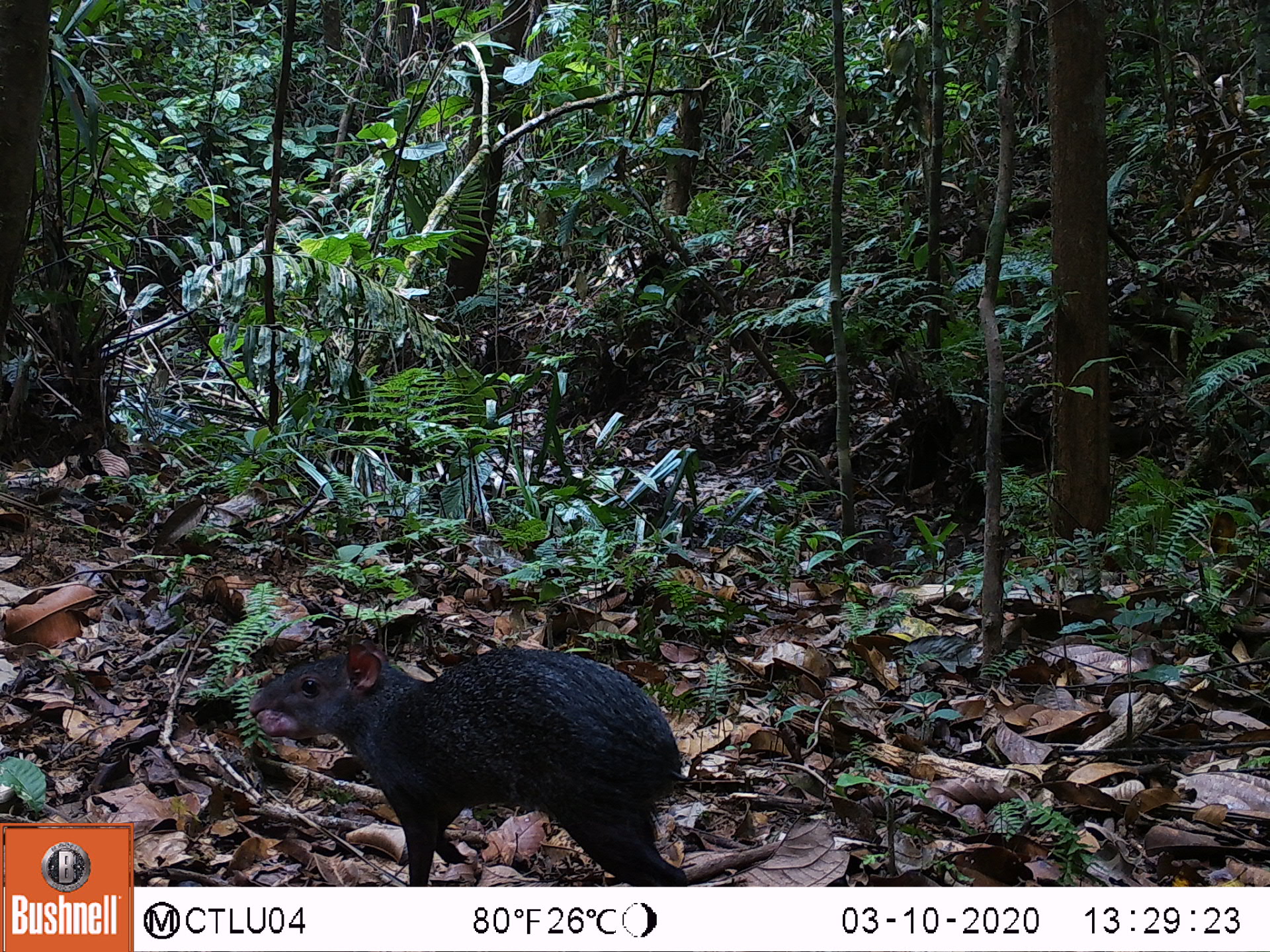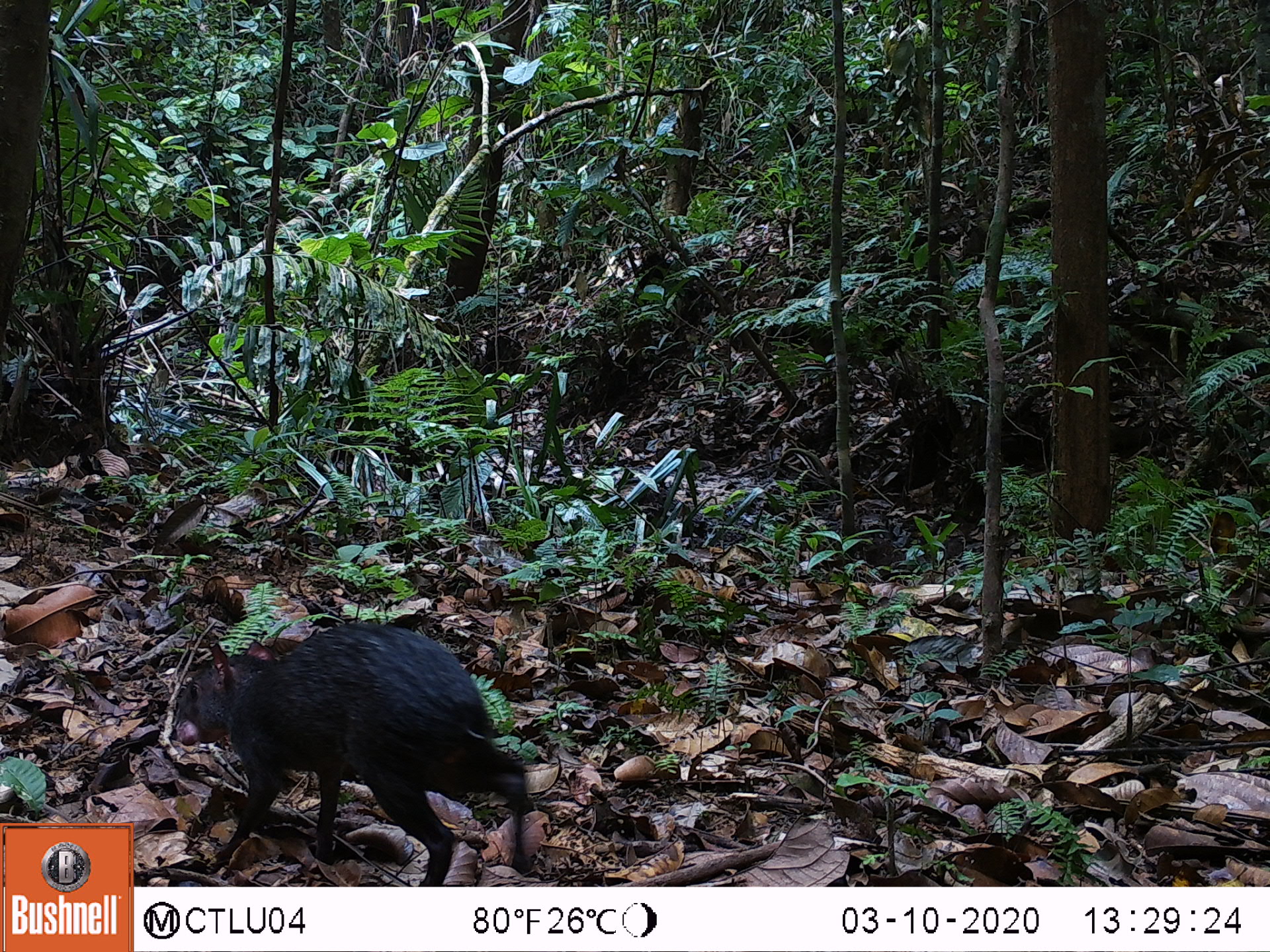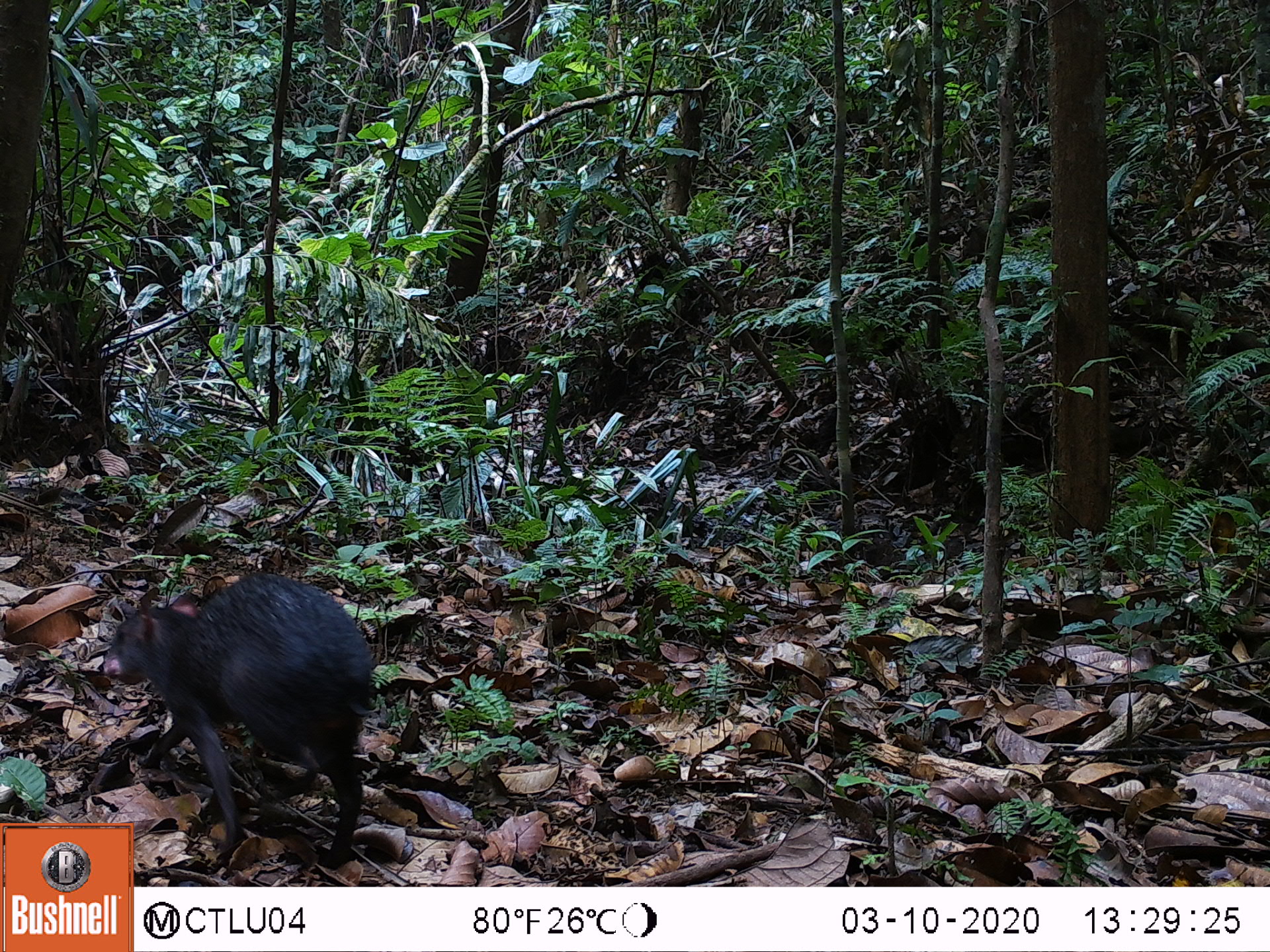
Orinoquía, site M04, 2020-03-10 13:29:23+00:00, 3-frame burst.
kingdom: Animalia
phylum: Chordata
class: Mammalia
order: Rodentia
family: Dasyproctidae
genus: Dasyprocta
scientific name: Dasyprocta fuliginosa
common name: black agouti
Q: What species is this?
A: Black agouti (Dasyprocta fuliginosa).